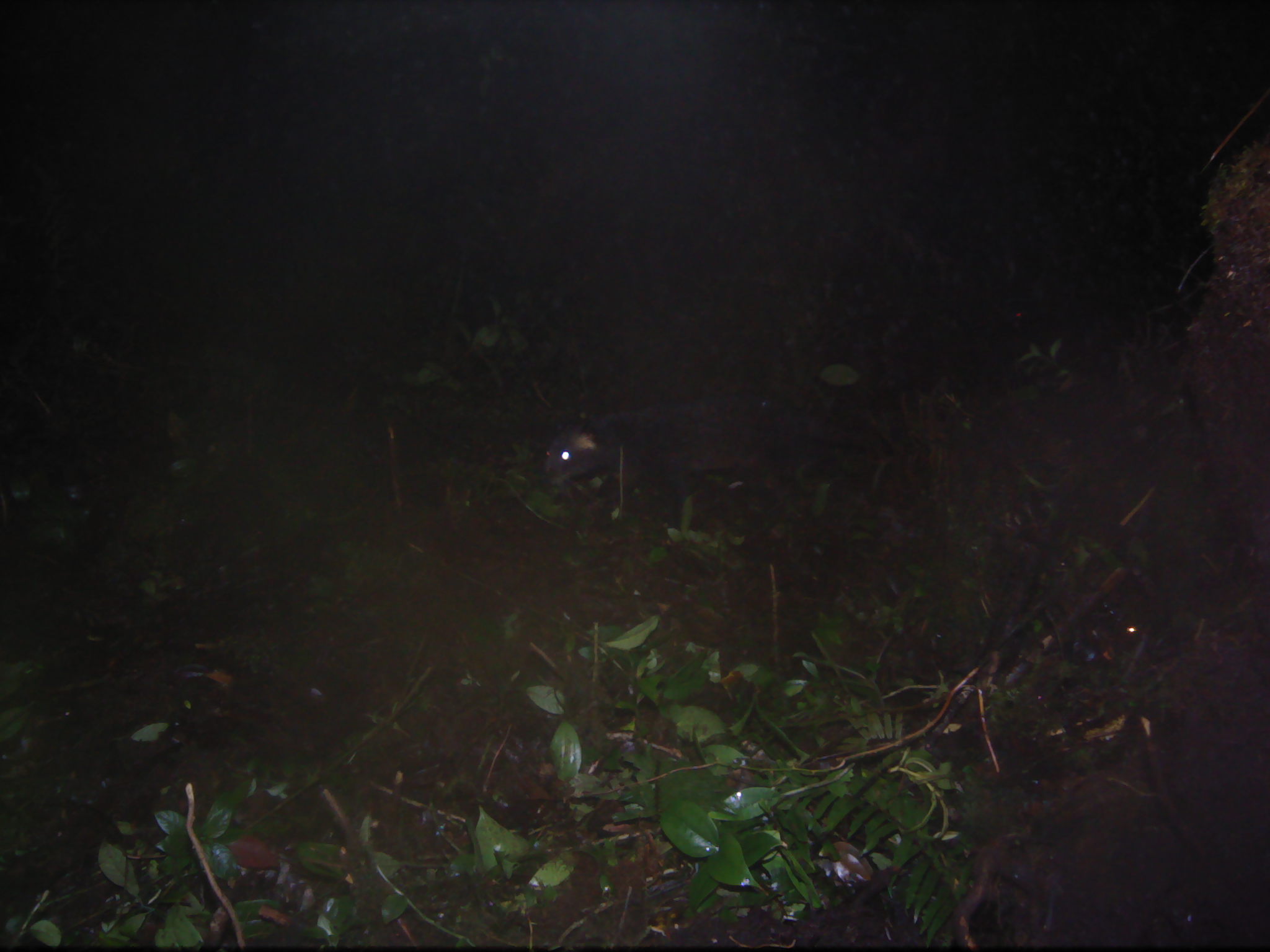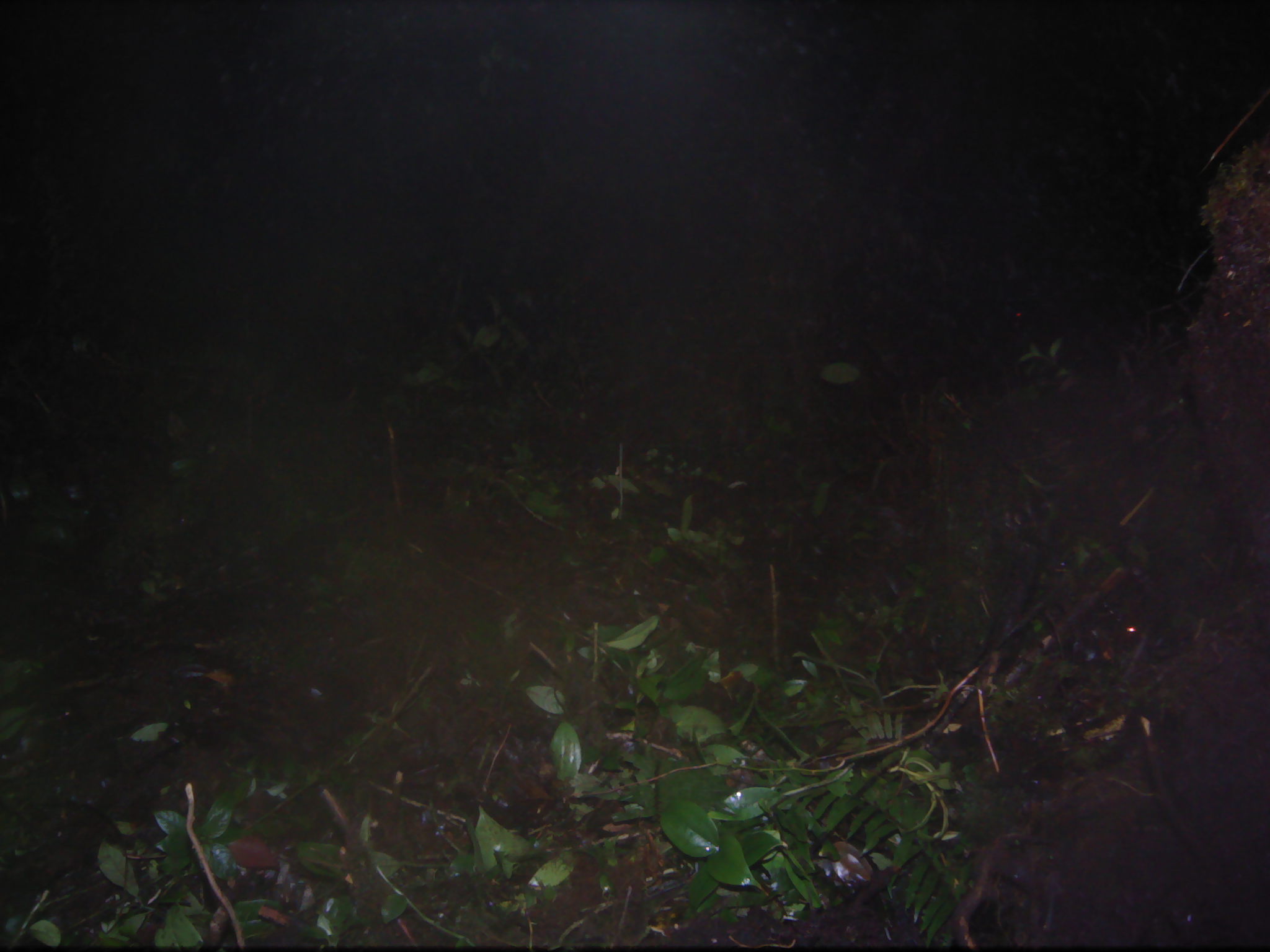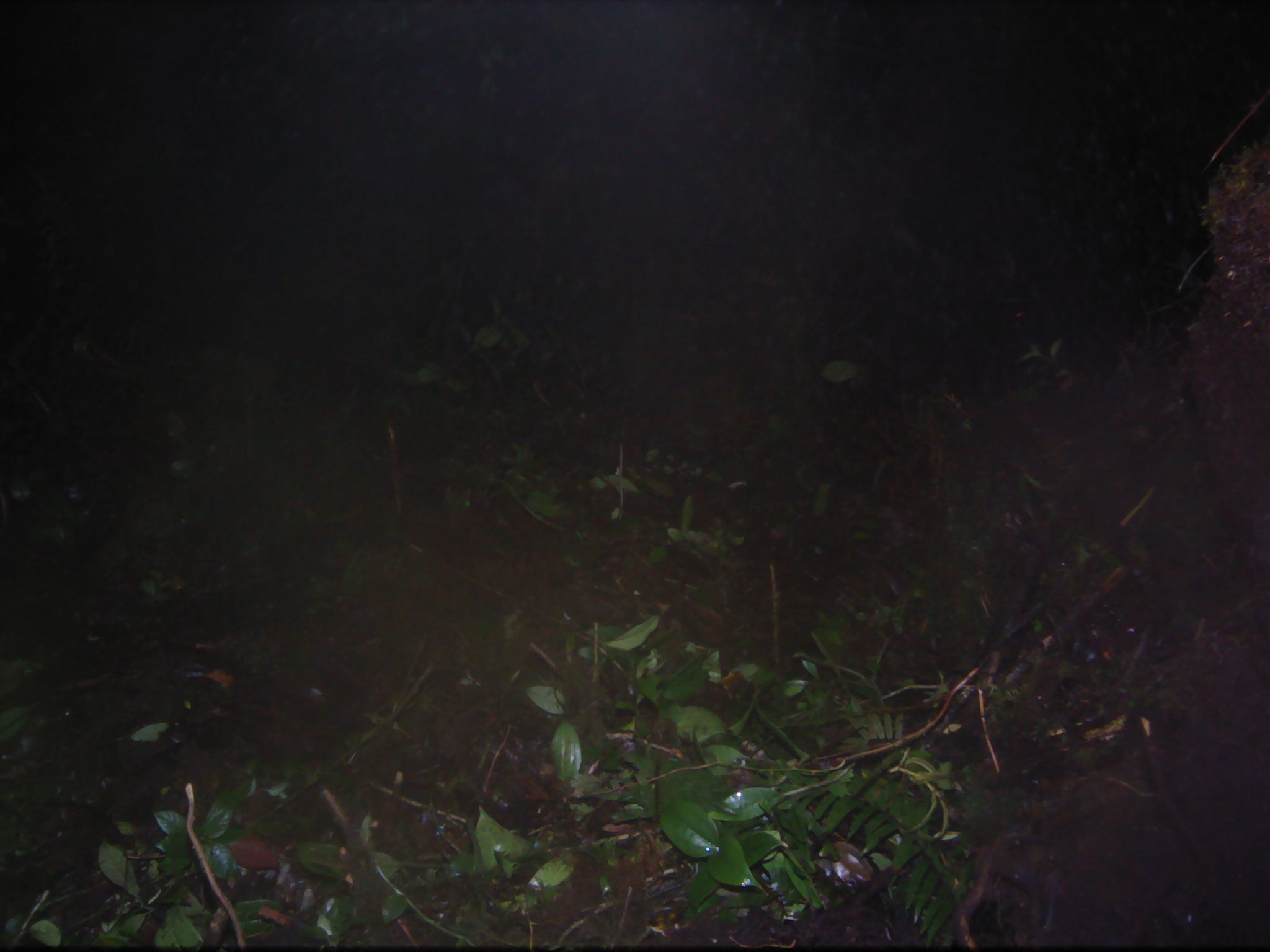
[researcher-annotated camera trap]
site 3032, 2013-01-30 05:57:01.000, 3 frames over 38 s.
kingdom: Animalia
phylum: Chordata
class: Mammalia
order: Carnivora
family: Viverridae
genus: Paguma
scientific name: Paguma larvata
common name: masked palm civet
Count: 1.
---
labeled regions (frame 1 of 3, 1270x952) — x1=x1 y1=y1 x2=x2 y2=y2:
paguma larvata: x1=539 y1=388 x2=835 y2=507